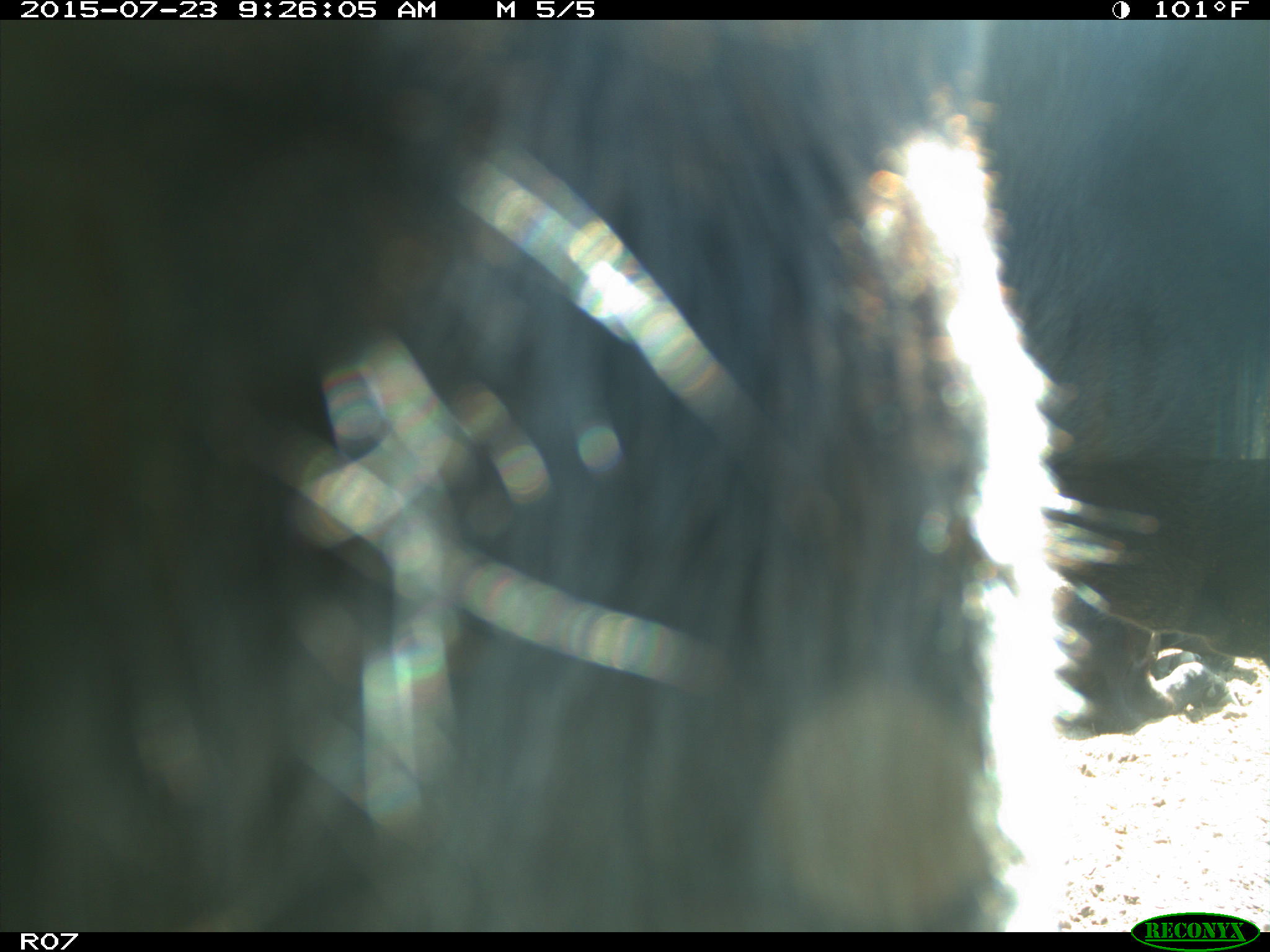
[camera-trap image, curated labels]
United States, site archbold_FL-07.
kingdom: Animalia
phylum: Chordata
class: Mammalia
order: Artiodactyla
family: Bovidae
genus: Bos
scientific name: Bos taurus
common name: domestic cow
Bos taurus (domestic cow).